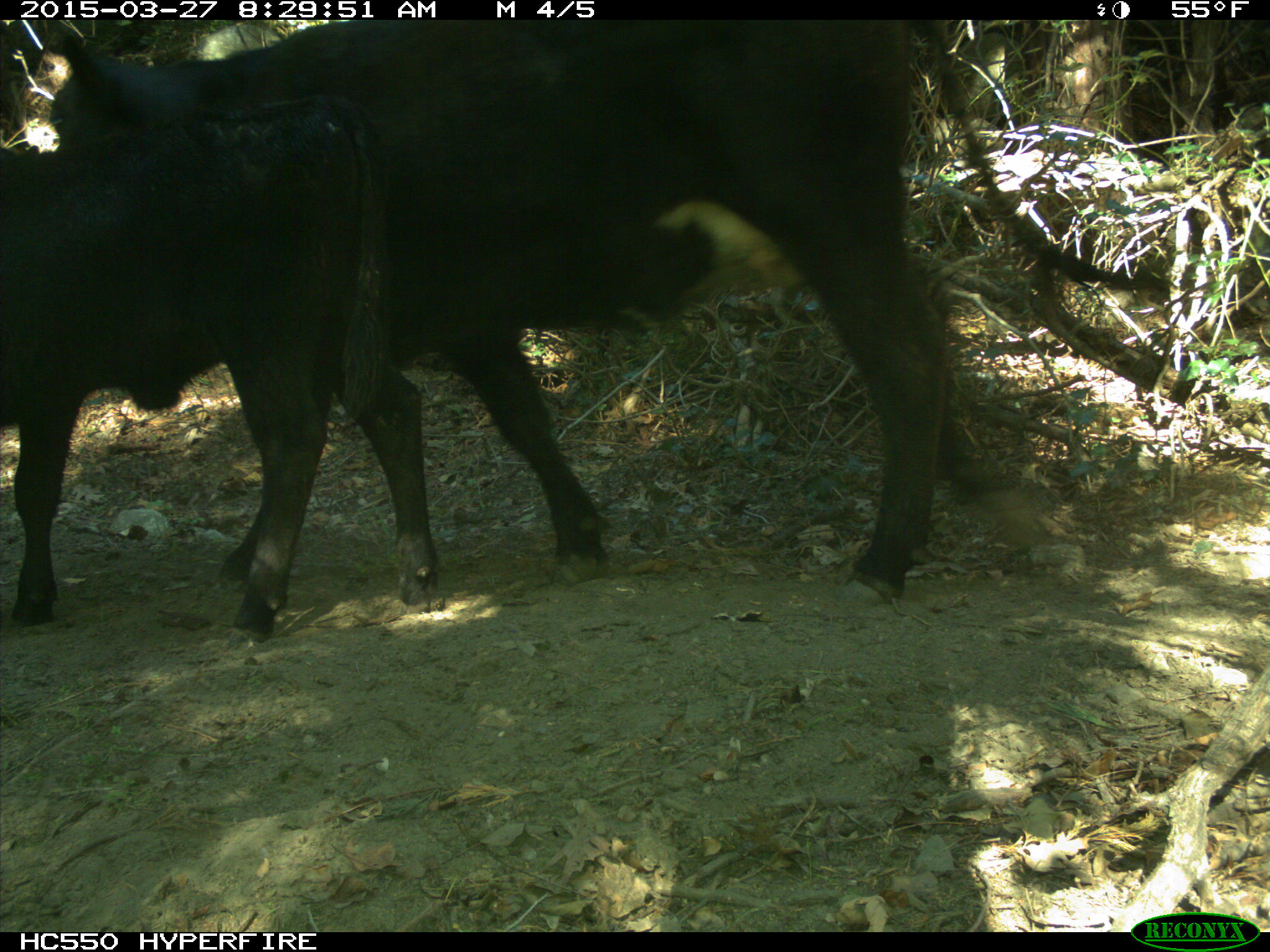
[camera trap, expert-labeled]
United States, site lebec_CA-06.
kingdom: Animalia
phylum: Chordata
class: Mammalia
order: Artiodactyla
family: Bovidae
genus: Bos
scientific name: Bos taurus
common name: domestic cow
Bos taurus (domestic cow).